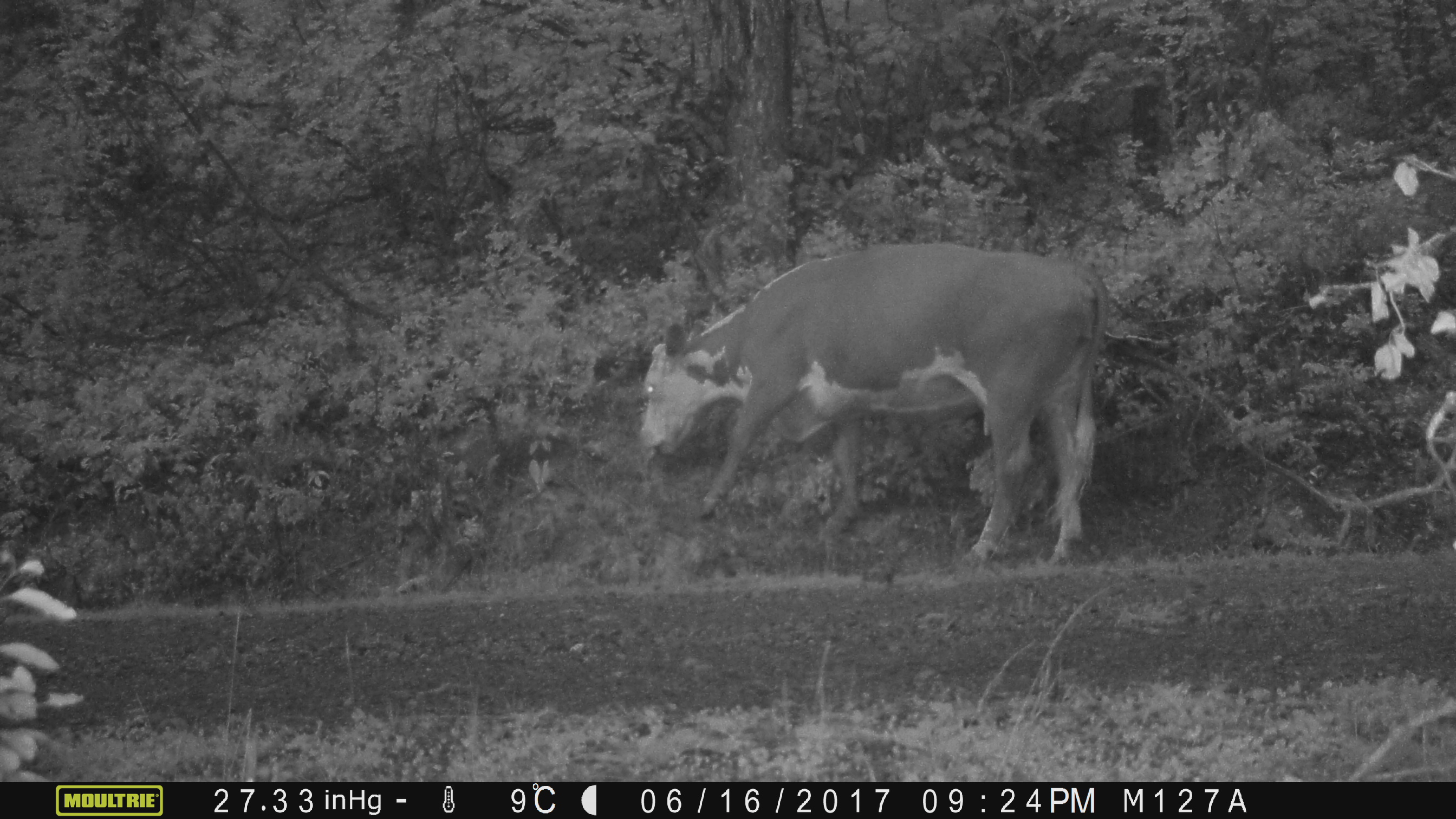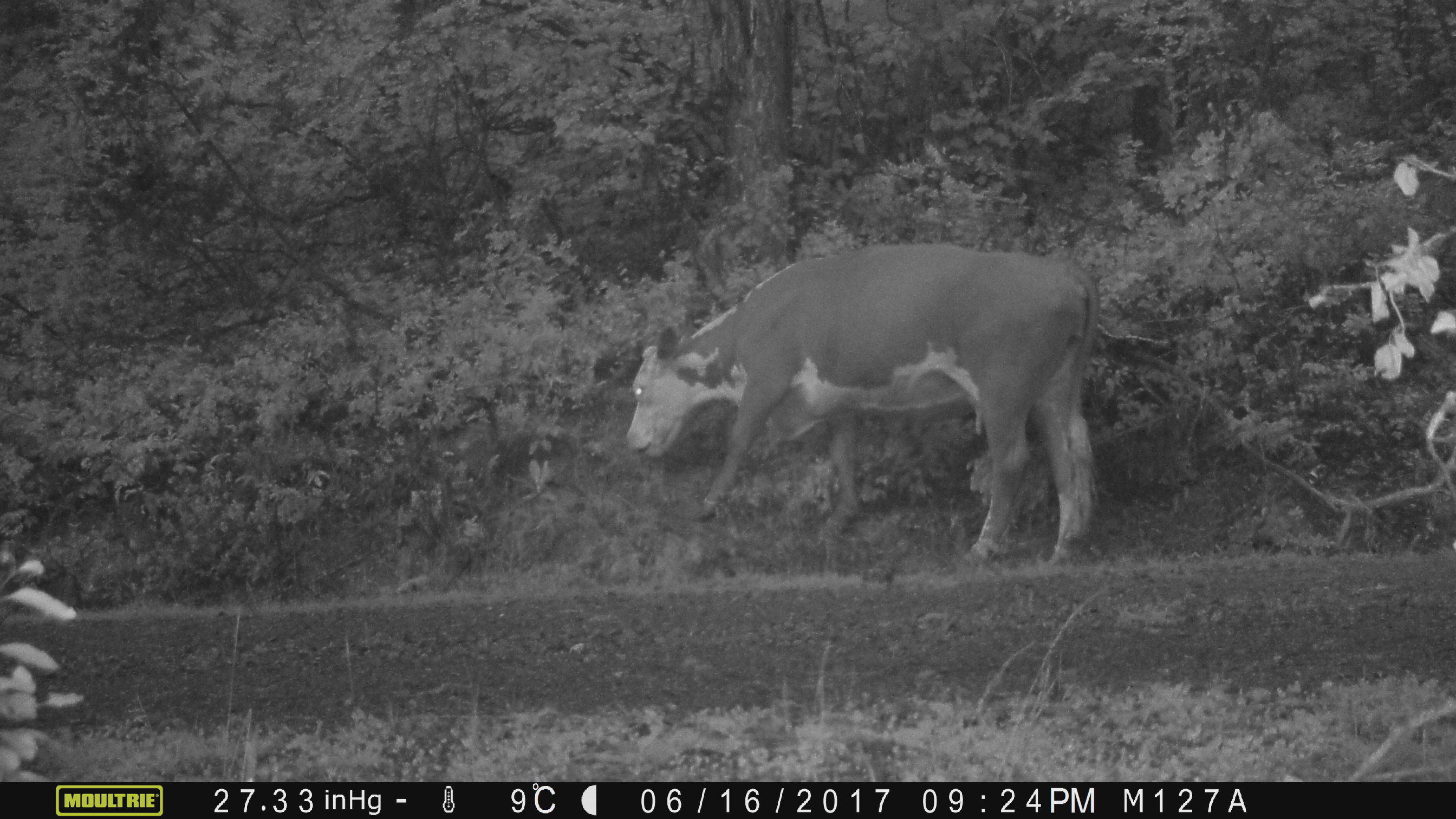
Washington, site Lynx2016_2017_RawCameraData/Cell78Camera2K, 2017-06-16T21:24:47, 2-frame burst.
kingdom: Animalia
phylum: Chordata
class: Mammalia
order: Artiodactyla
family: Bovidae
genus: Bos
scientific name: Bos taurus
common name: domestic cattle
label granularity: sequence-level